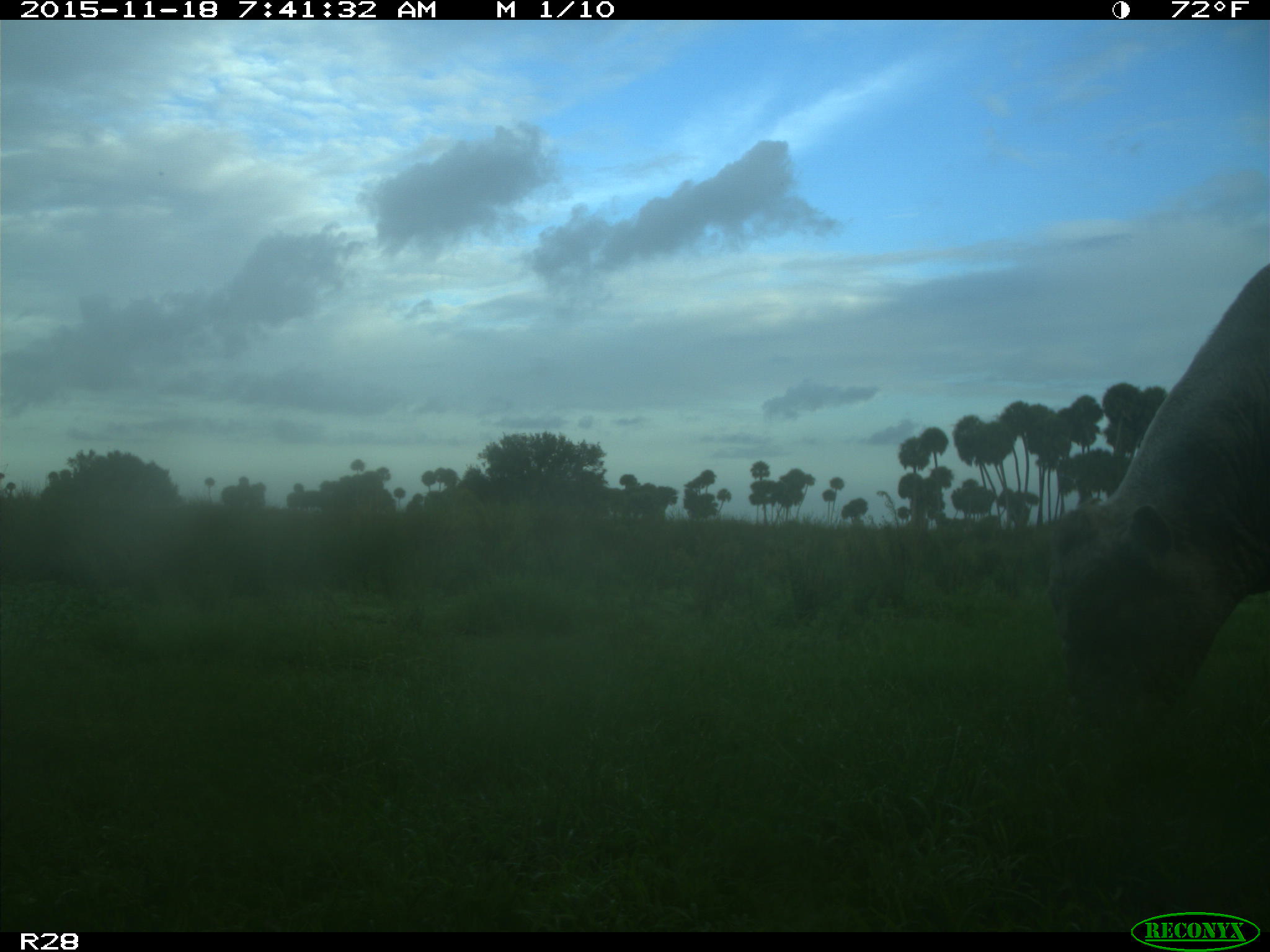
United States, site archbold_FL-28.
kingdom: Animalia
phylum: Chordata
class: Mammalia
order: Artiodactyla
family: Bovidae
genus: Bos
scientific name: Bos taurus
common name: domestic cow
Bos taurus (domestic cow).